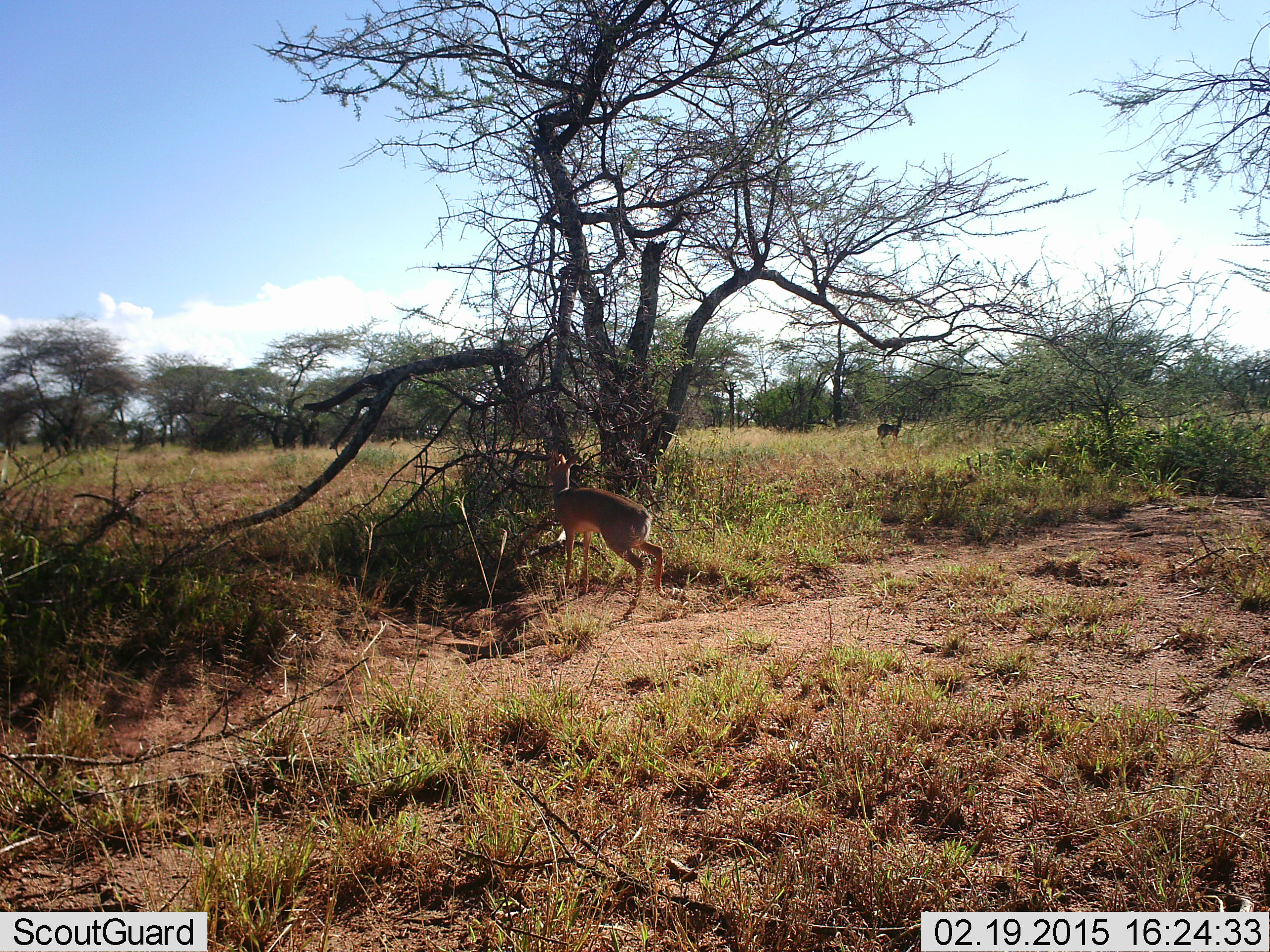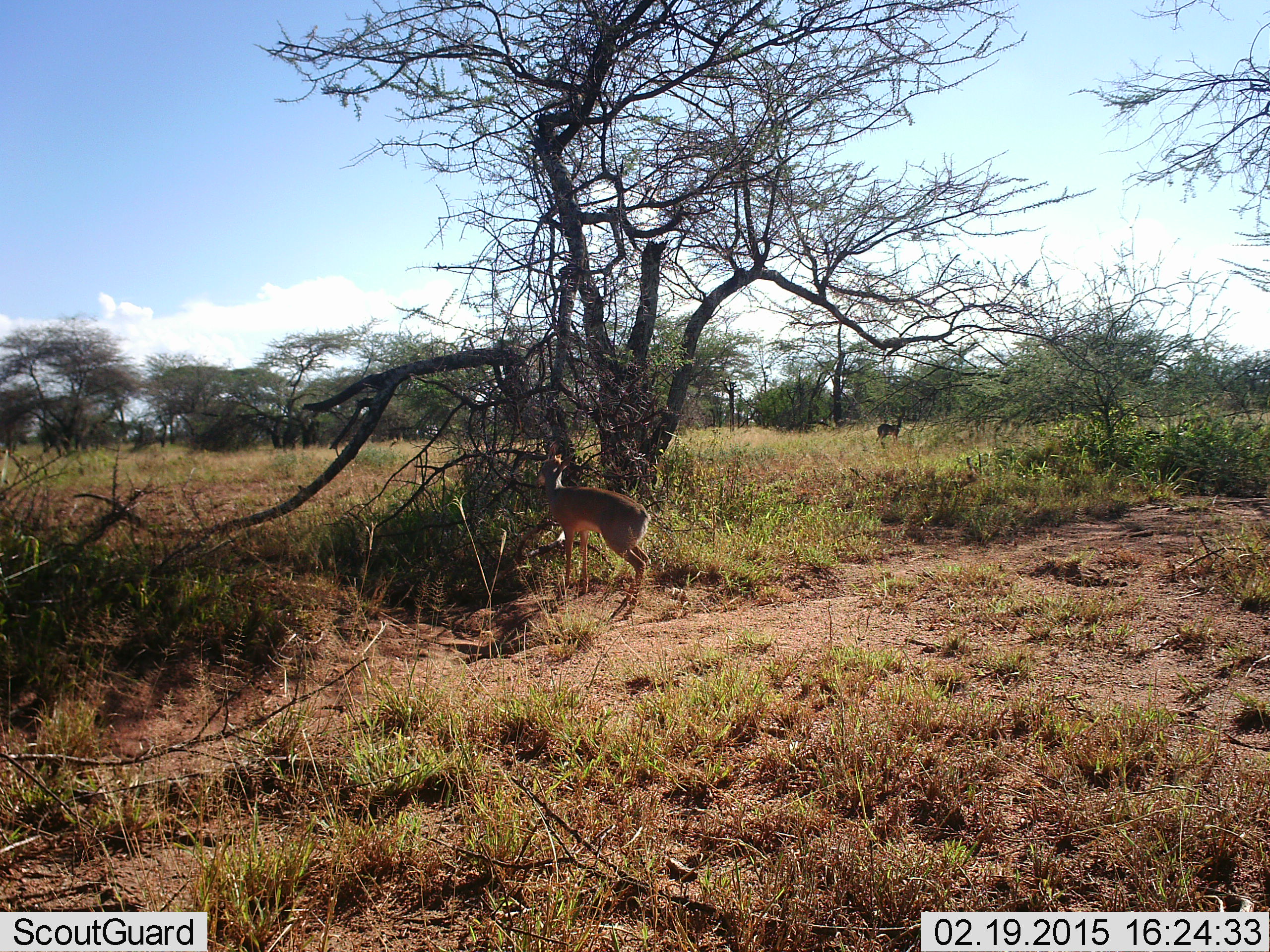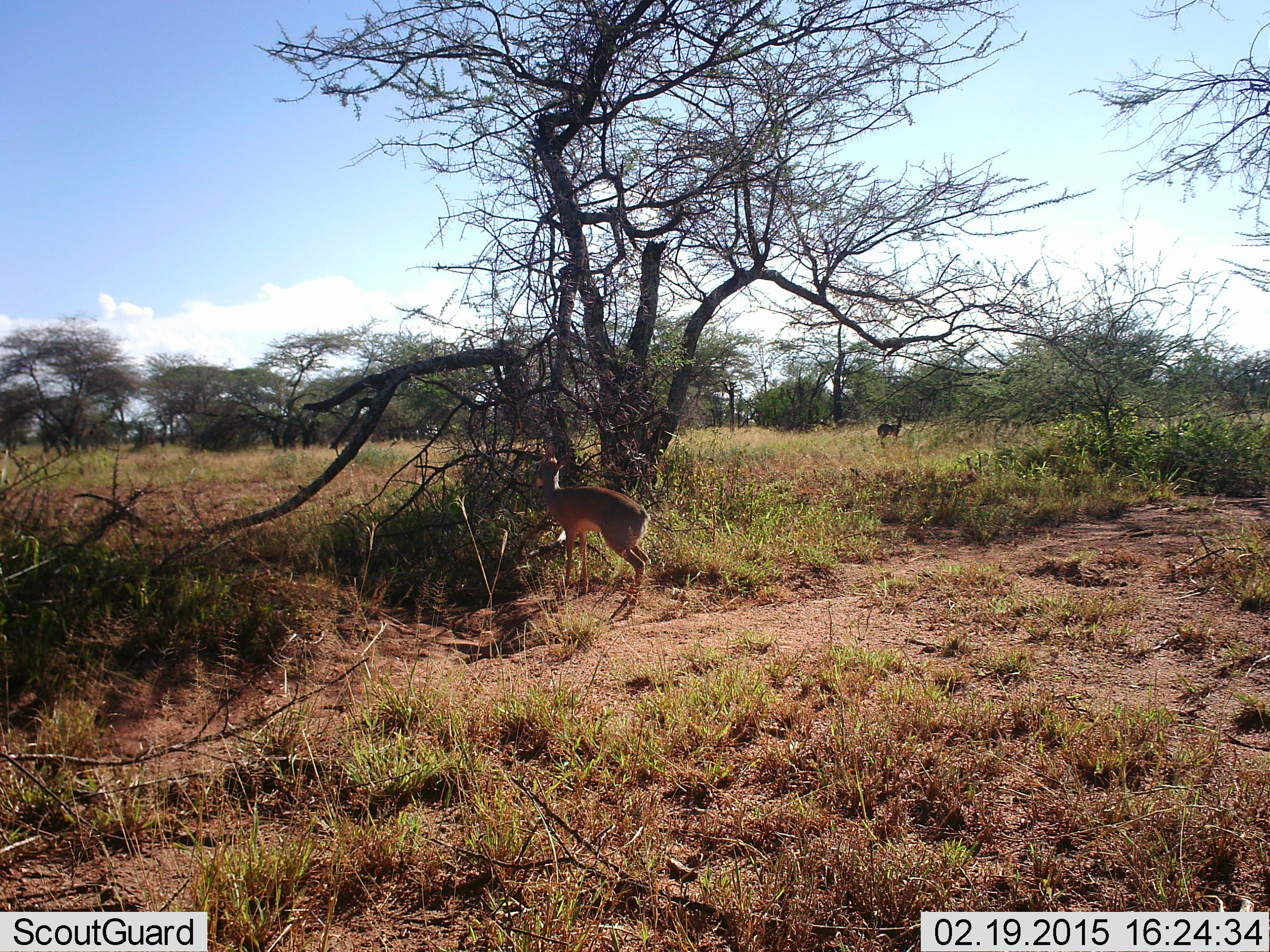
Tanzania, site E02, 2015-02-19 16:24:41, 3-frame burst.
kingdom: Animalia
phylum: Chordata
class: Mammalia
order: Artiodactyla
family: Bovidae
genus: Madoqua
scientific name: Madoqua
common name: dikdik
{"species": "dikdik (Madoqua)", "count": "2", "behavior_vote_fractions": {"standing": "80%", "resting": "0%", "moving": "10%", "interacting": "0%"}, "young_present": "0%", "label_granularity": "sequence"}